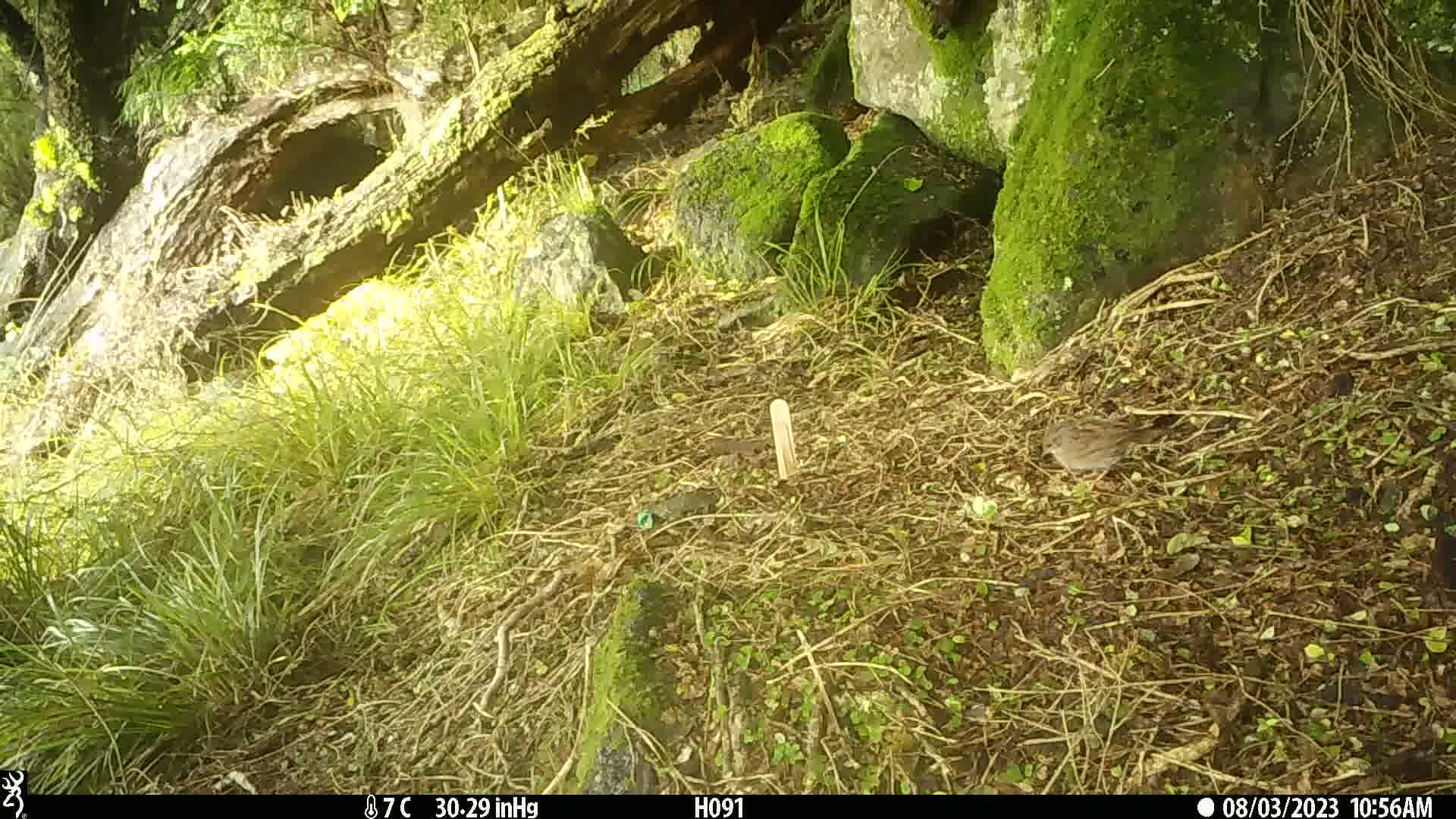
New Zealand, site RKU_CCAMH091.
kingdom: Animalia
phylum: Chordata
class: Aves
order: Passeriformes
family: Prunellidae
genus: Prunella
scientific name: Prunella modularis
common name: dunnock